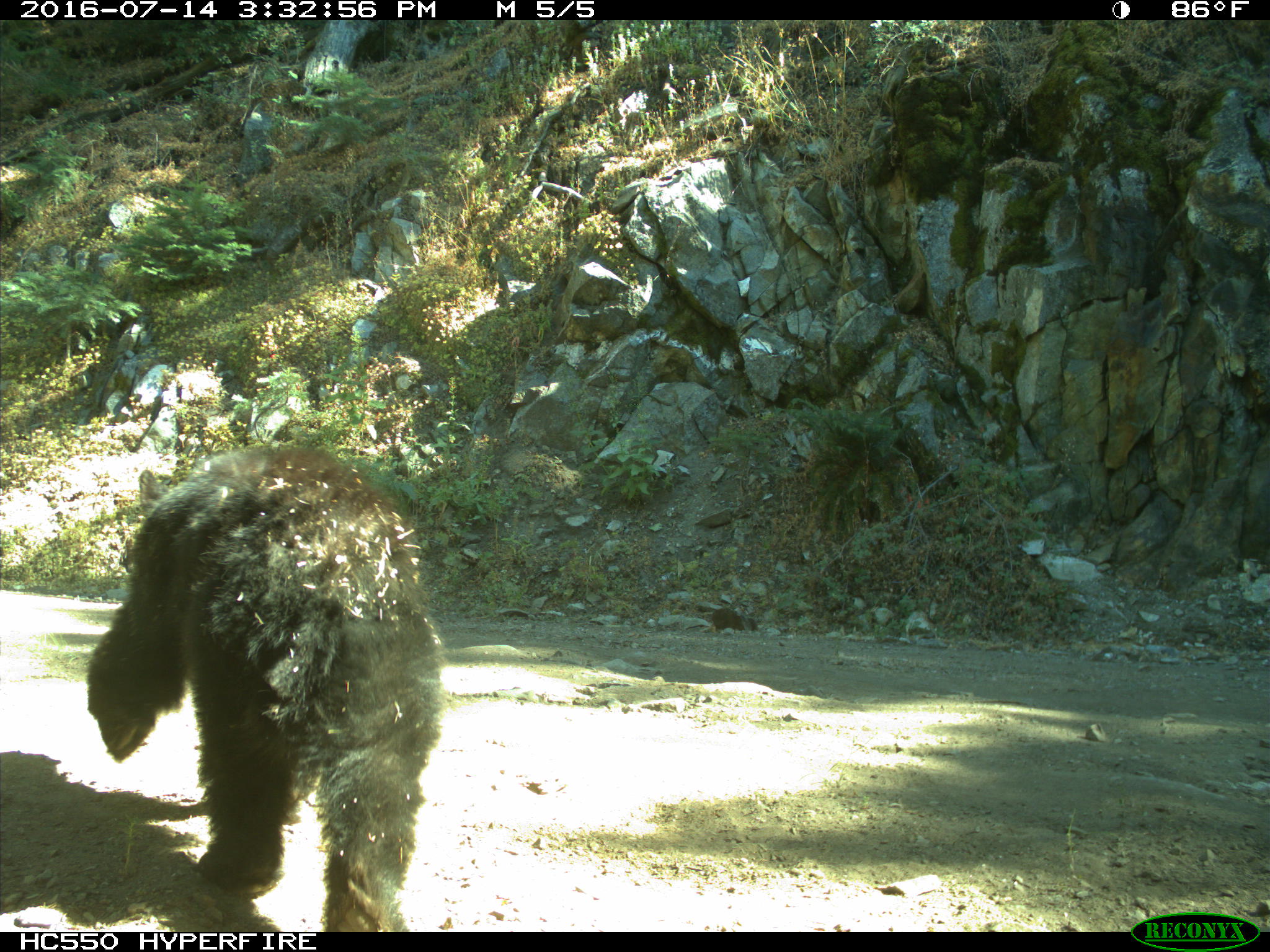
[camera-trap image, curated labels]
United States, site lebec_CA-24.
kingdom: Animalia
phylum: Chordata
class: Mammalia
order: Carnivora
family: Ursidae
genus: Ursus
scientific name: Ursus americanus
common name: american black bear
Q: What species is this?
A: Ursus americanus (american black bear).